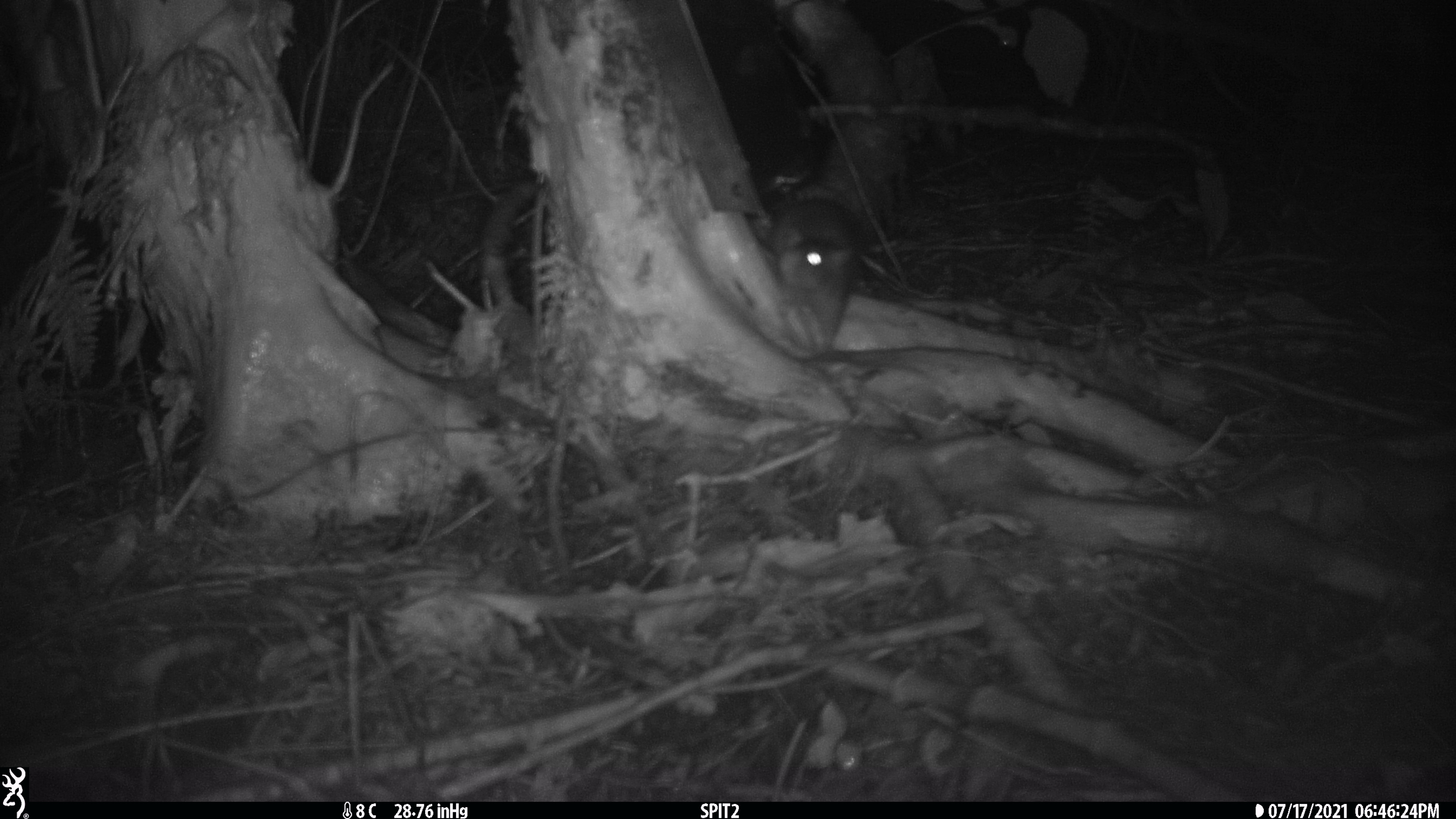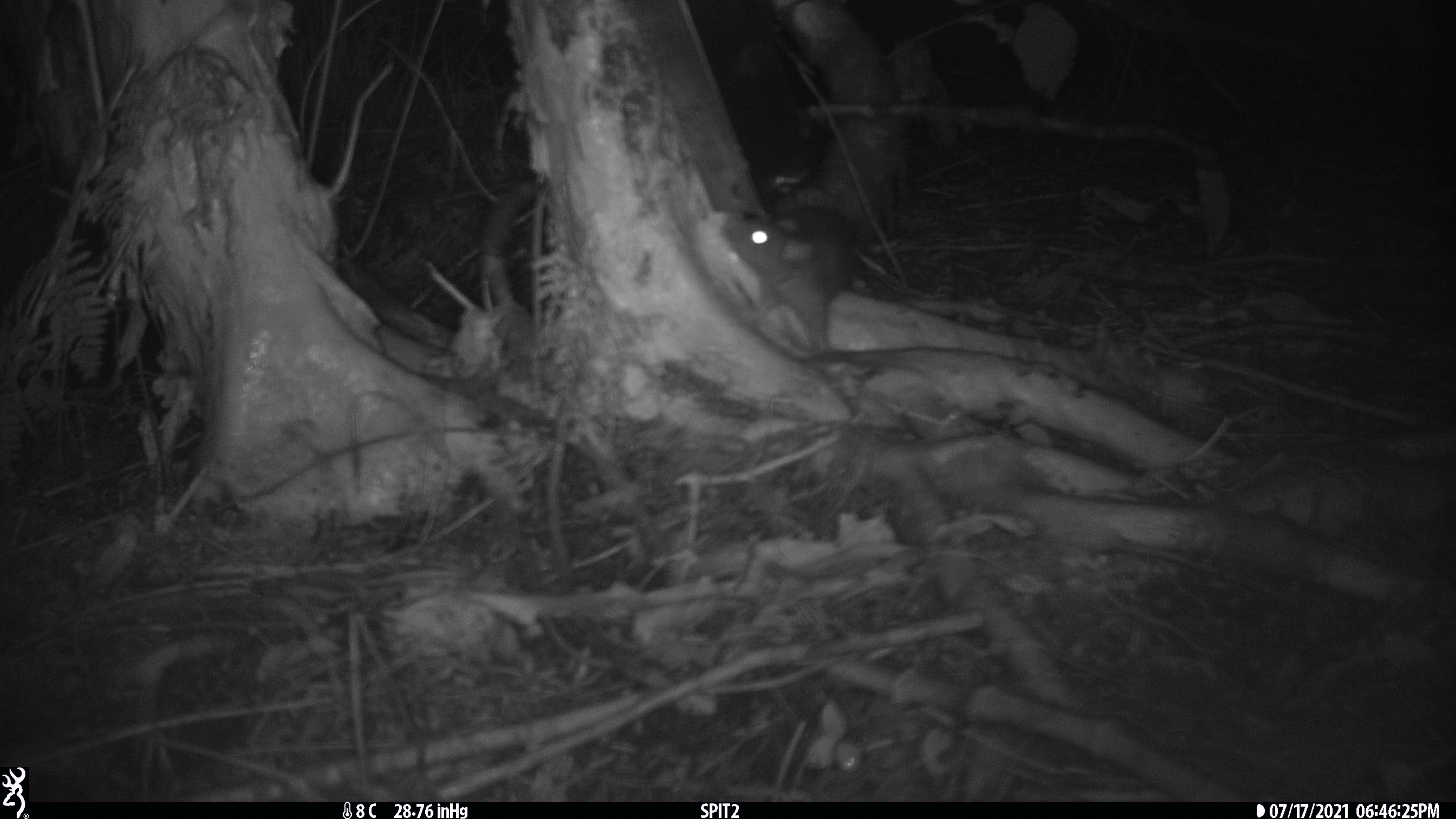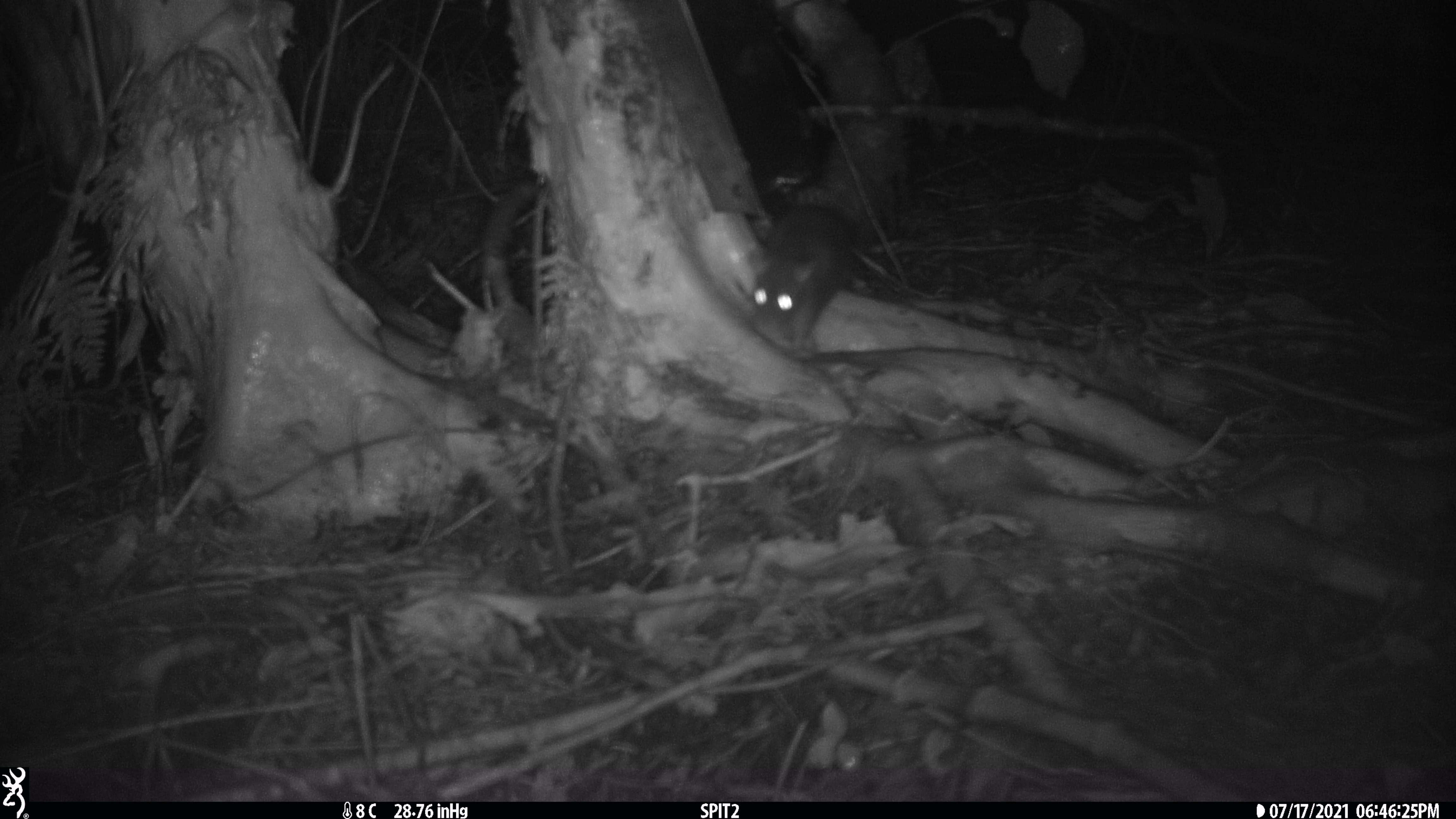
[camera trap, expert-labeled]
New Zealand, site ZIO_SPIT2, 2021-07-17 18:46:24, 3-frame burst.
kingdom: Animalia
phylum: Chordata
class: Mammalia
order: Rodentia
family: Muridae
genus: Rattus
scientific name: Rattus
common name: rat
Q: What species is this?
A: Rat (Rattus).